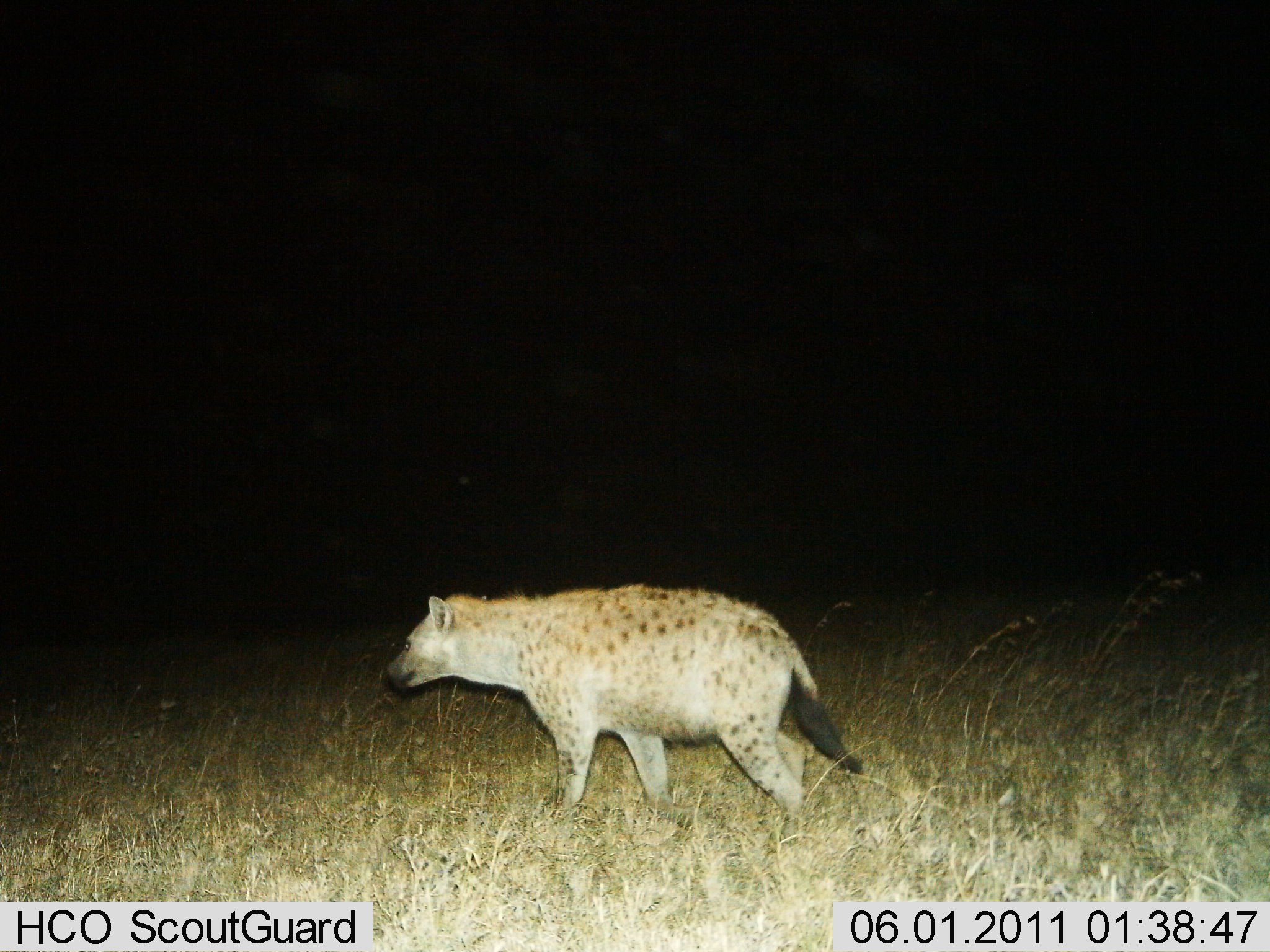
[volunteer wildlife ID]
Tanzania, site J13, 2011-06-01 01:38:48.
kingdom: Animalia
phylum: Chordata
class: Mammalia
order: Carnivora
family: Hyaenidae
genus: Crocuta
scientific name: Crocuta crocuta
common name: spotted hyena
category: hyenaspotted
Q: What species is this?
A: Hyenaspotted (spotted hyena) (Crocuta crocuta).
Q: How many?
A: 1.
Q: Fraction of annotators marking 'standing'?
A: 36%.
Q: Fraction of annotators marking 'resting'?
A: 0%.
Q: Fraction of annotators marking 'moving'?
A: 71%.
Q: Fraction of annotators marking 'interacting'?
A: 0%.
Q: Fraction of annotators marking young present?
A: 0%.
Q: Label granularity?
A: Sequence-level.